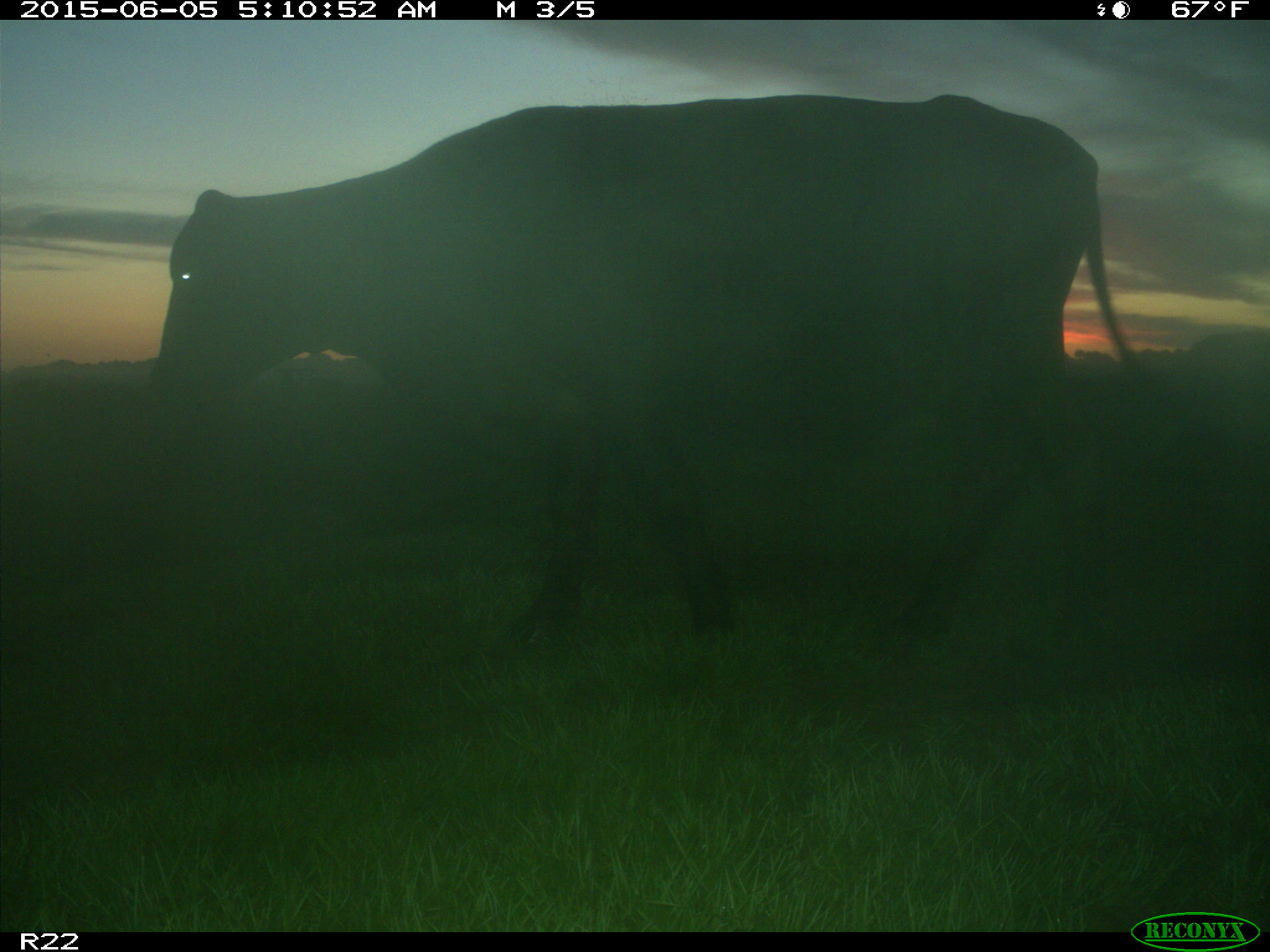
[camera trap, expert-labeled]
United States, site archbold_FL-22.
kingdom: Animalia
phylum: Chordata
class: Mammalia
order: Artiodactyla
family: Bovidae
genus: Bos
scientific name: Bos taurus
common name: domestic cow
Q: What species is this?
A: Bos taurus (domestic cow).